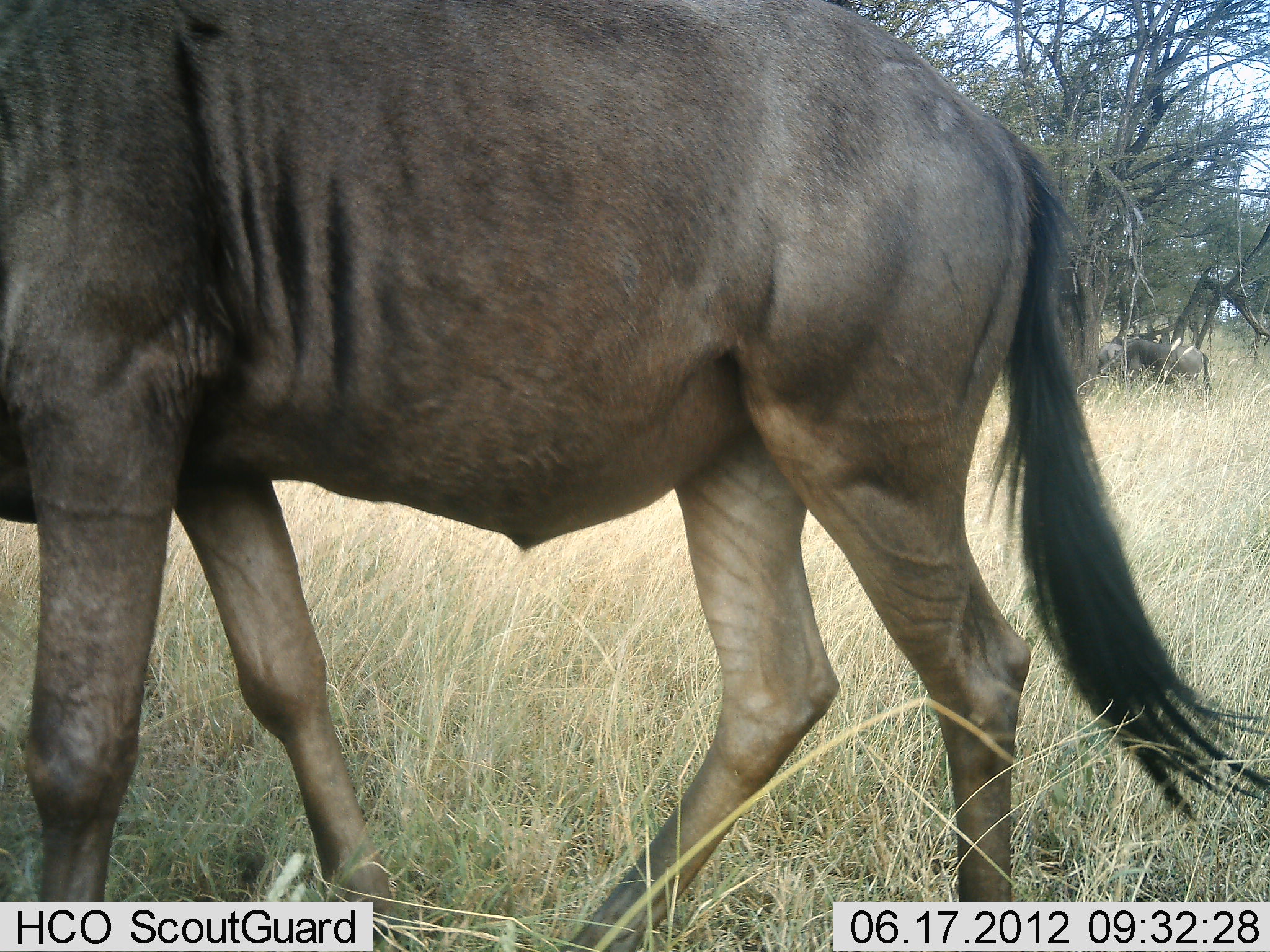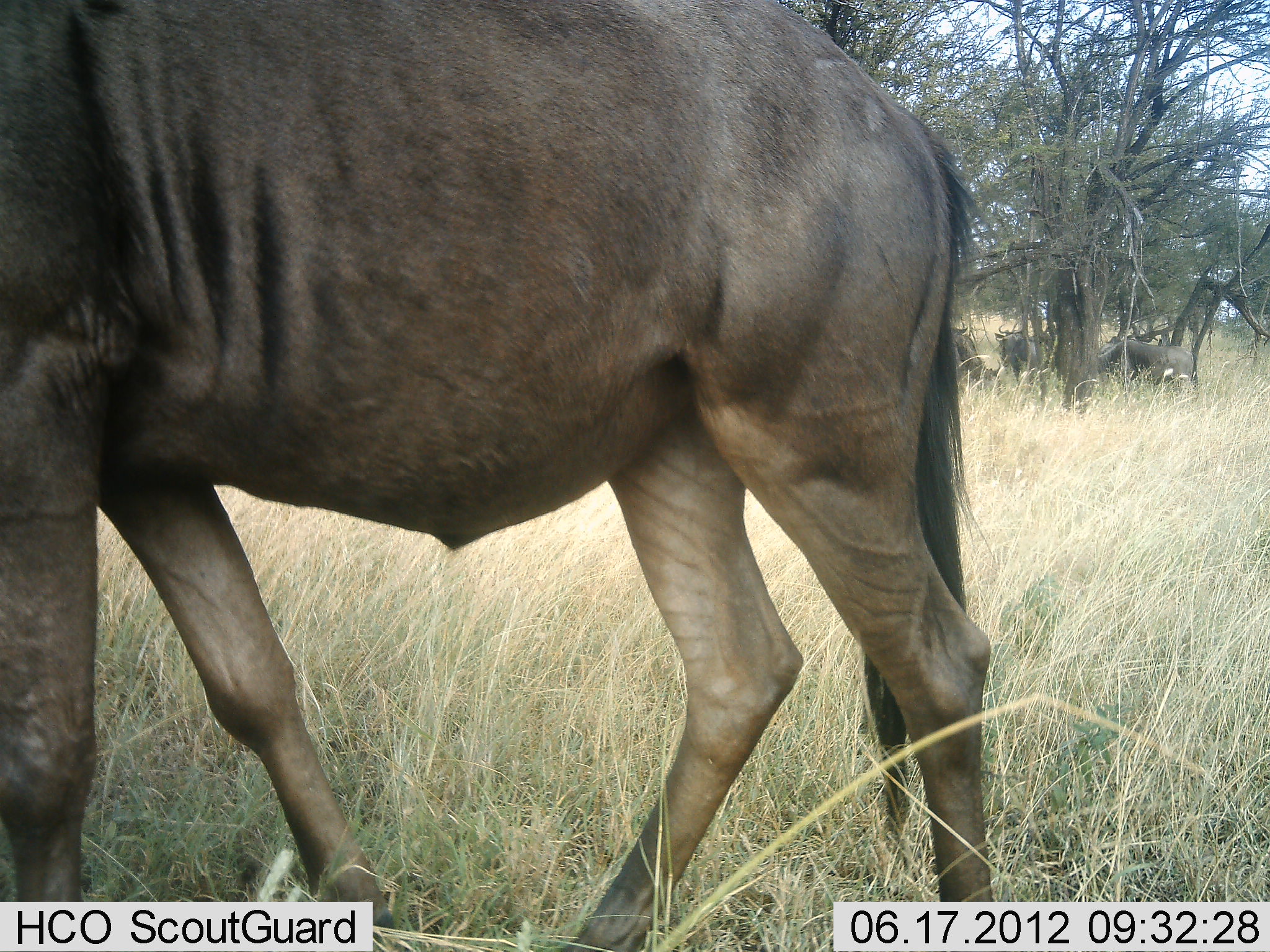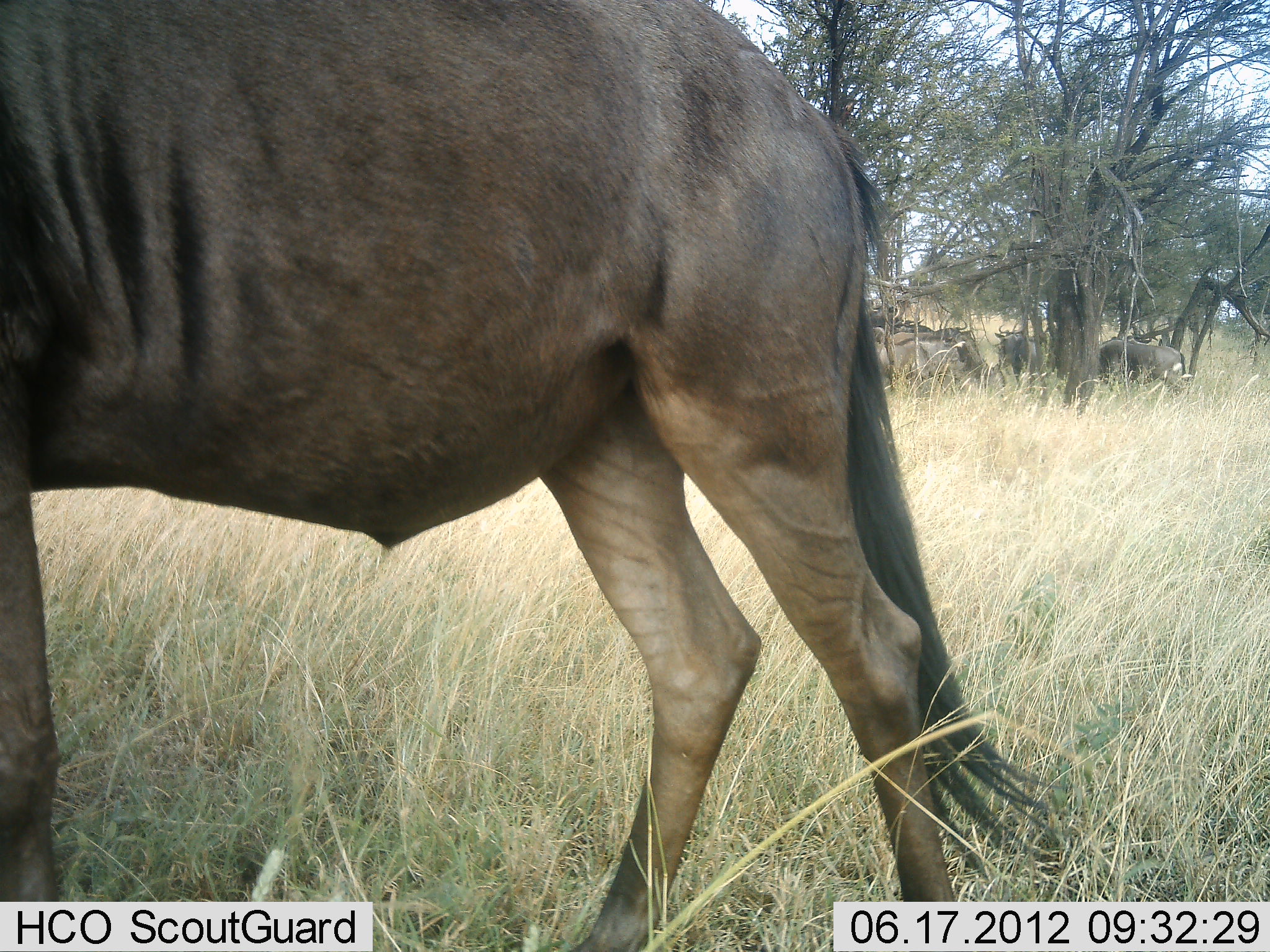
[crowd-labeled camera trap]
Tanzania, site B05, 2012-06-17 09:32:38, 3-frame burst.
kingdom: Animalia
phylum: Chordata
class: Mammalia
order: Artiodactyla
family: Bovidae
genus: Connochaetes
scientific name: Connochaetes taurinus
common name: blue wildebeest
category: wildebeest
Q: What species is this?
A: Wildebeest (blue wildebeest) (Connochaetes taurinus).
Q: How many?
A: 4.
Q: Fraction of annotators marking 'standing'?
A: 60%.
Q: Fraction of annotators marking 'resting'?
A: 20%.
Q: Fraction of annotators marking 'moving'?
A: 80%.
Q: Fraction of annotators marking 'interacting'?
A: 0%.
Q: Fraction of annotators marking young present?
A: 0%.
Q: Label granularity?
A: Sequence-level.